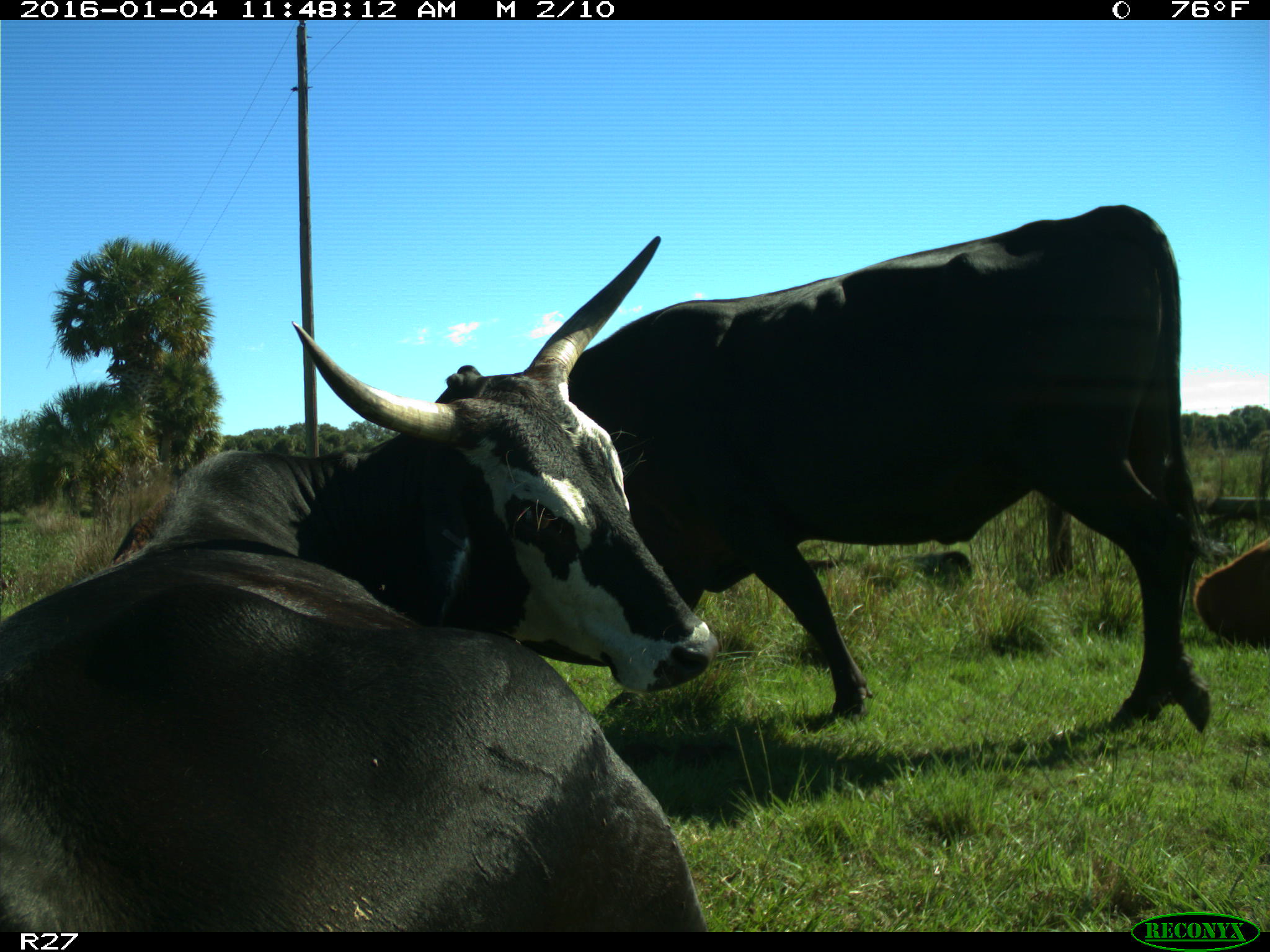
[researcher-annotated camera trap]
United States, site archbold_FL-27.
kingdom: Animalia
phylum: Chordata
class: Mammalia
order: Artiodactyla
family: Bovidae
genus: Bos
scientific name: Bos taurus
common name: domestic cow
Bos taurus (domestic cow).